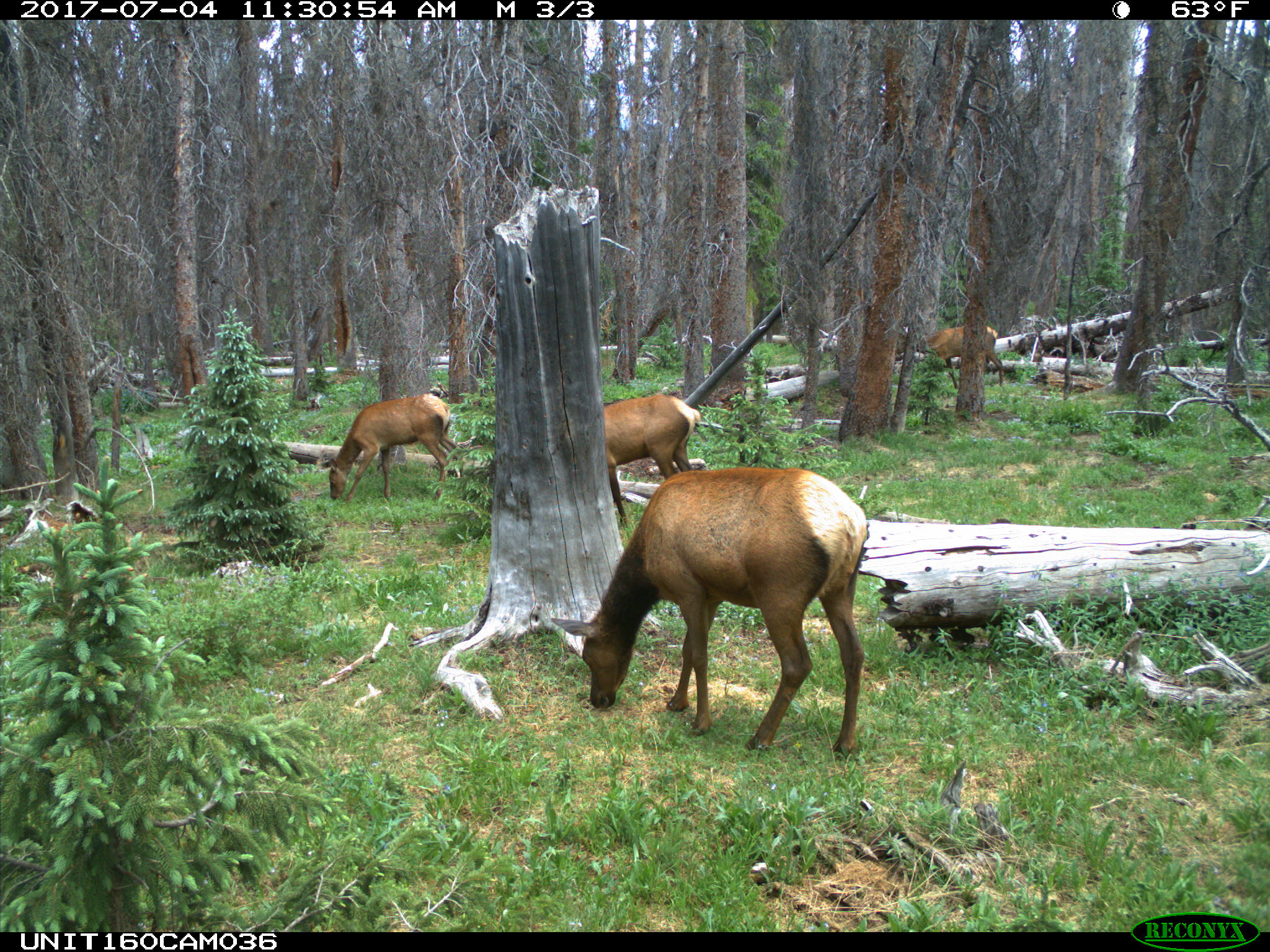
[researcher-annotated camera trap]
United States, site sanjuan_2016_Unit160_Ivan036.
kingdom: Animalia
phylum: Chordata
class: Mammalia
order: Artiodactyla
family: Cervidae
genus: Cervus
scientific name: Cervus elaphus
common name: red deer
Cervus elaphus (red deer).